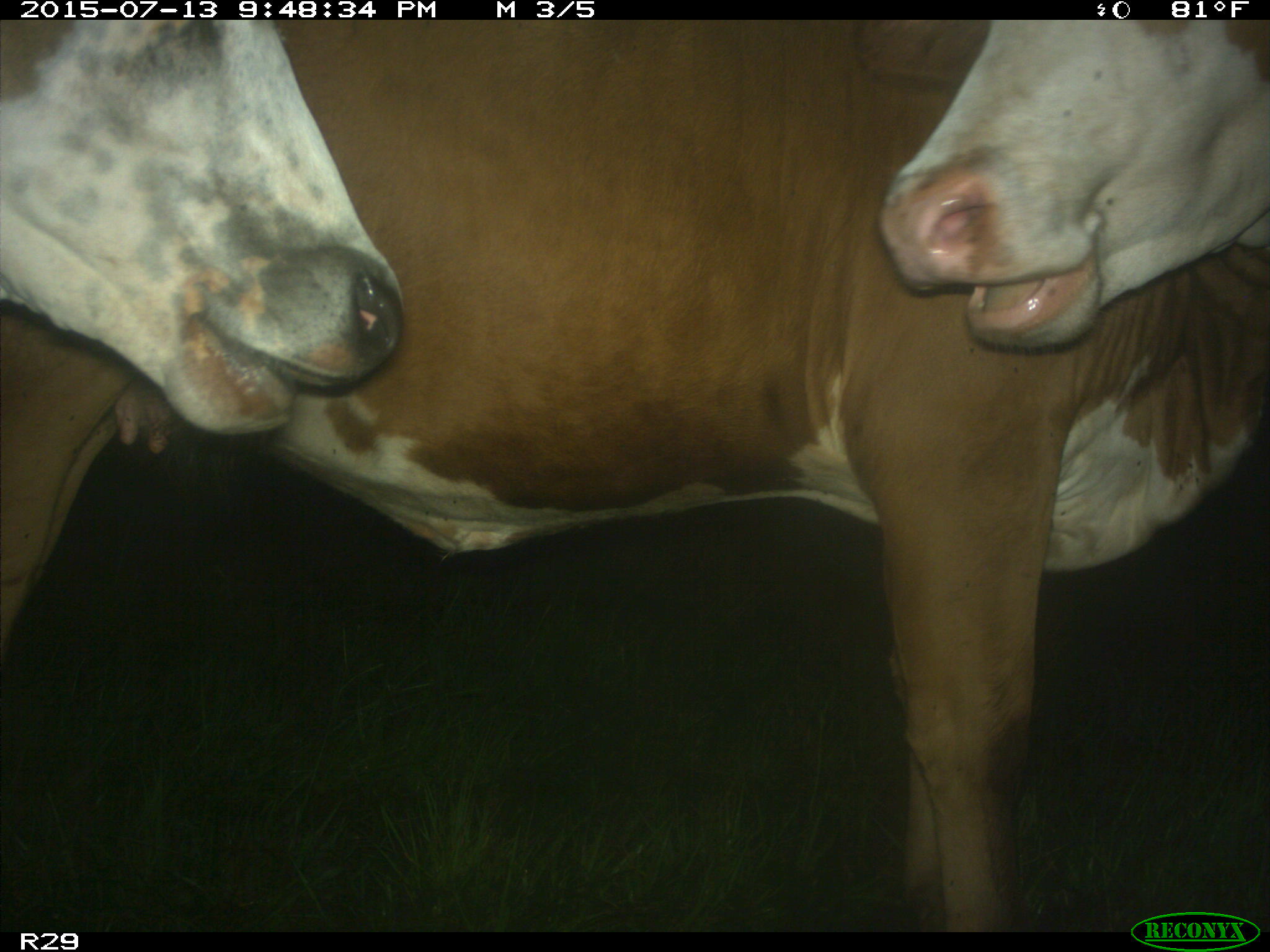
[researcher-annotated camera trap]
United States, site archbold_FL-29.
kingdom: Animalia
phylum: Chordata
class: Mammalia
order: Artiodactyla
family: Bovidae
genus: Bos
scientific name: Bos taurus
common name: domestic cow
Bos taurus (domestic cow).